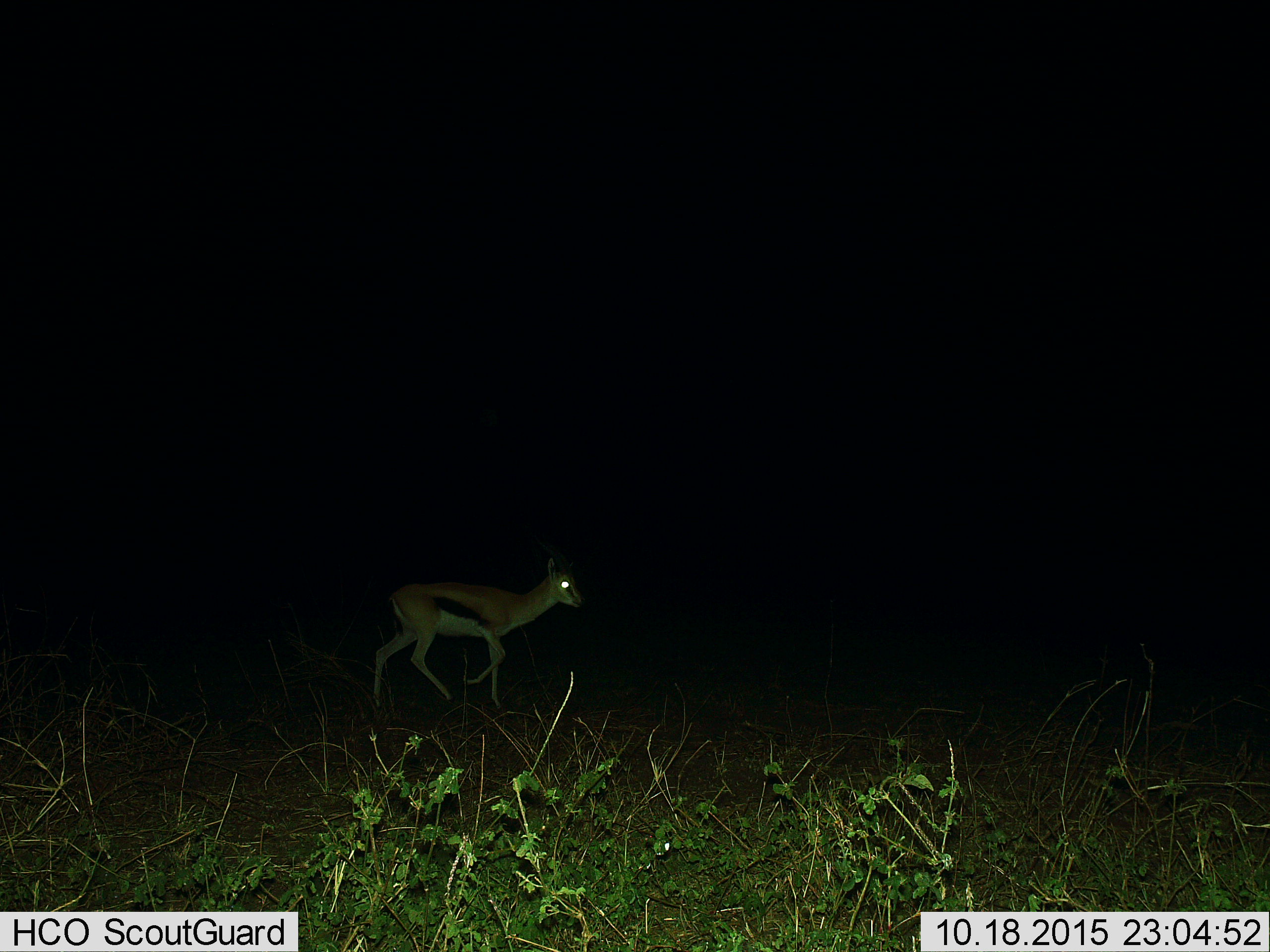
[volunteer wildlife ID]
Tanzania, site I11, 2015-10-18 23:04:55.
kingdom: Animalia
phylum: Chordata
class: Mammalia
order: Artiodactyla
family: Bovidae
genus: Eudorcas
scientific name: Eudorcas thomsonii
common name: thomson's gazelle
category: gazellethomsons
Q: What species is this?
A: Gazellethomsons (thomson's gazelle) (Eudorcas thomsonii).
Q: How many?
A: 1.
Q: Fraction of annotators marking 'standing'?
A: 10%.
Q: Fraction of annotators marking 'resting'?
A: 0%.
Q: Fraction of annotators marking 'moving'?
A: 90%.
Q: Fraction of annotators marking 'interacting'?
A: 0%.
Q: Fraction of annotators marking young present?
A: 0%.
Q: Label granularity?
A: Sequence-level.